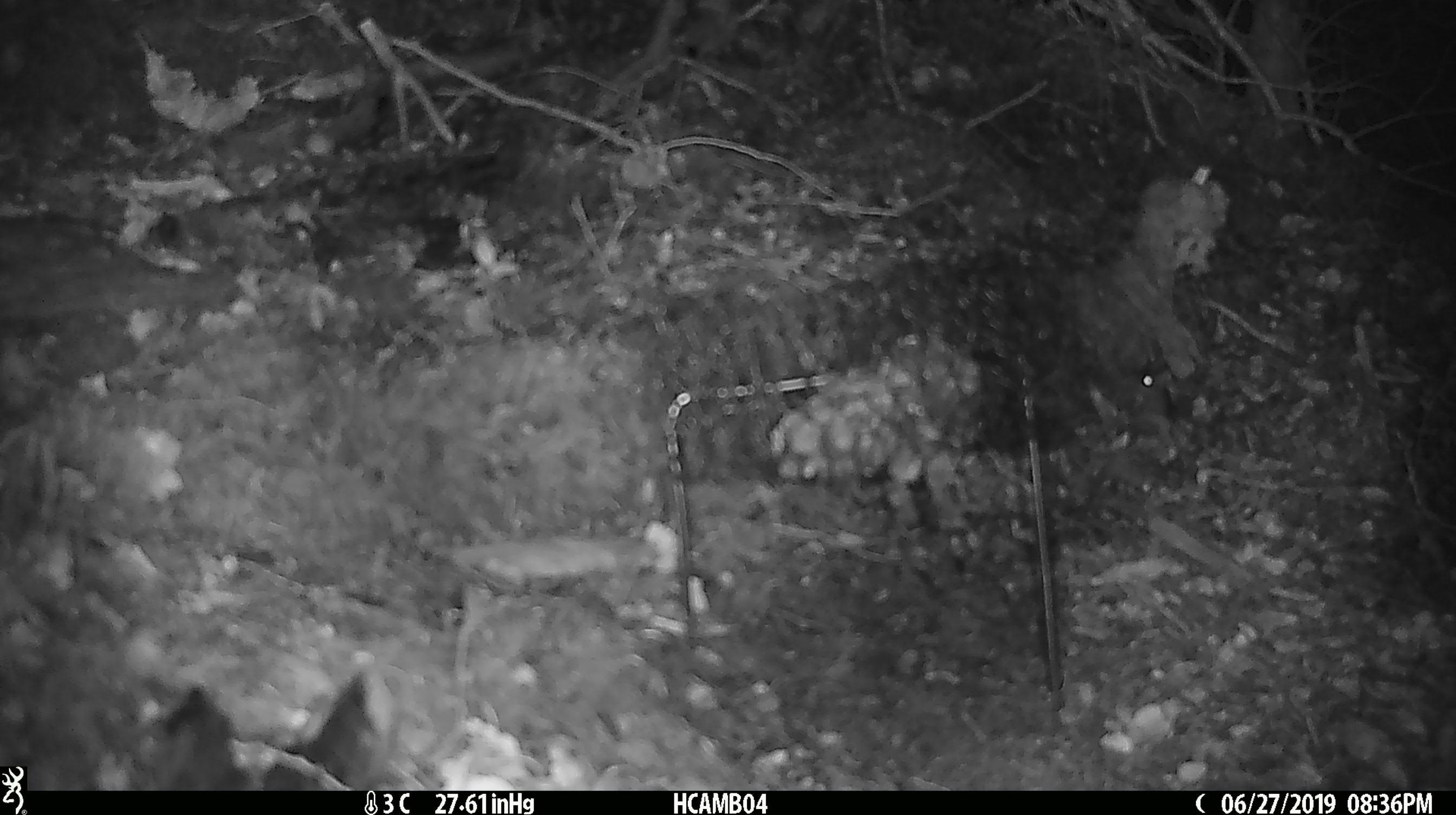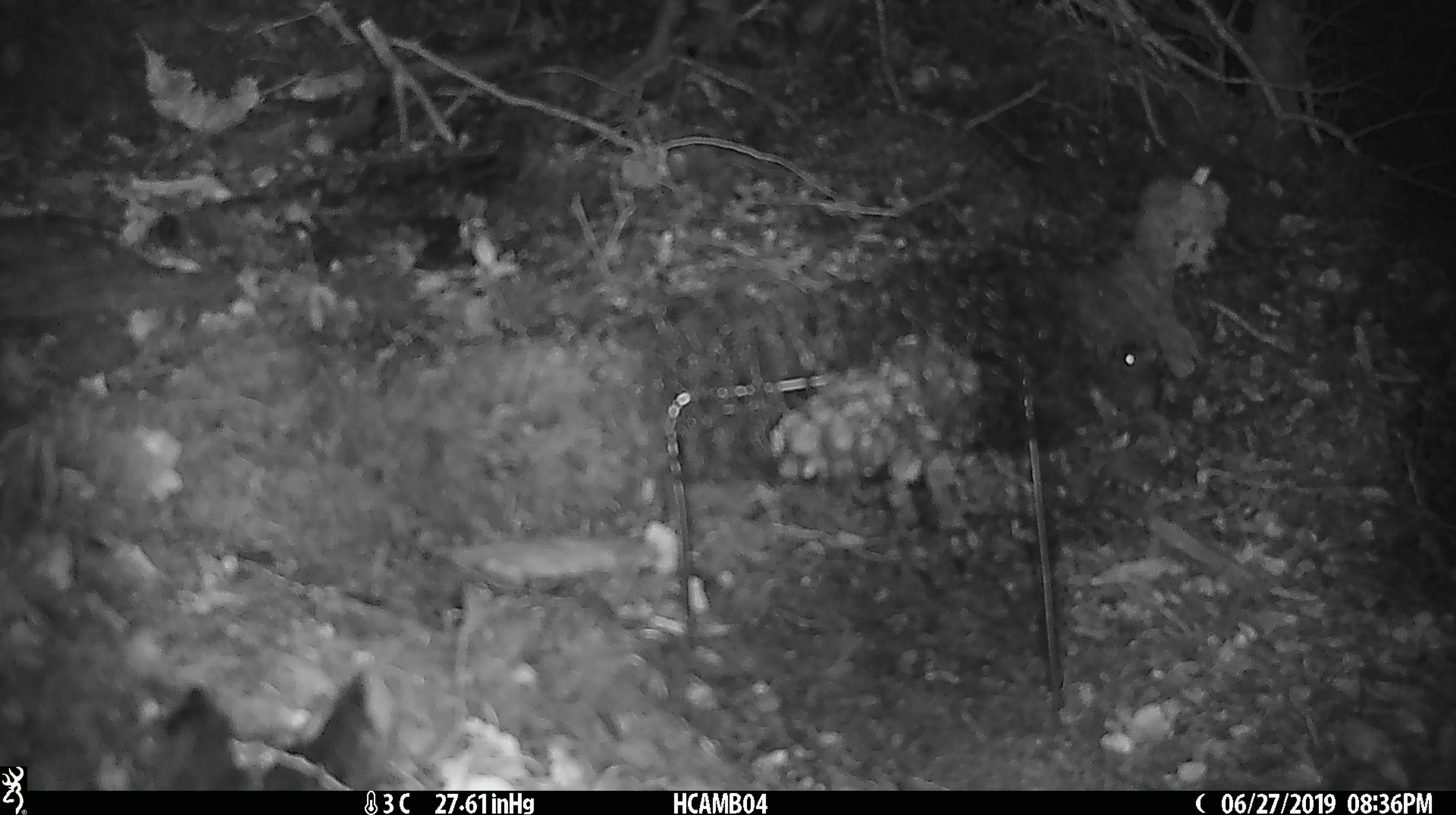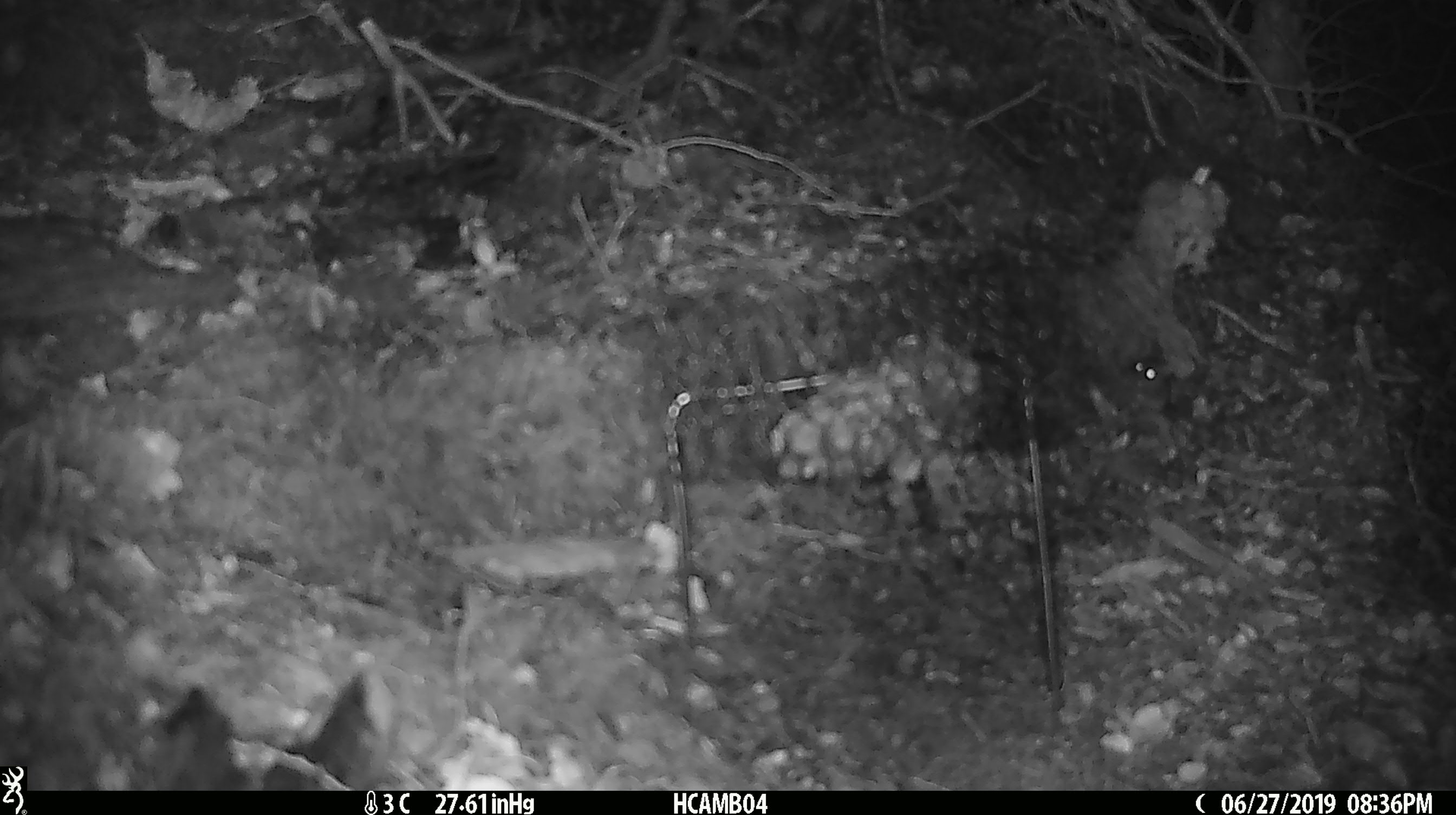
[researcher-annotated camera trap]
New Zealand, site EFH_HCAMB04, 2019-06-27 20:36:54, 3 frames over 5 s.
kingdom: Animalia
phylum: Chordata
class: Mammalia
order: Rodentia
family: Muridae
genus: Mus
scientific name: Mus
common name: mouse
Mouse (Mus).